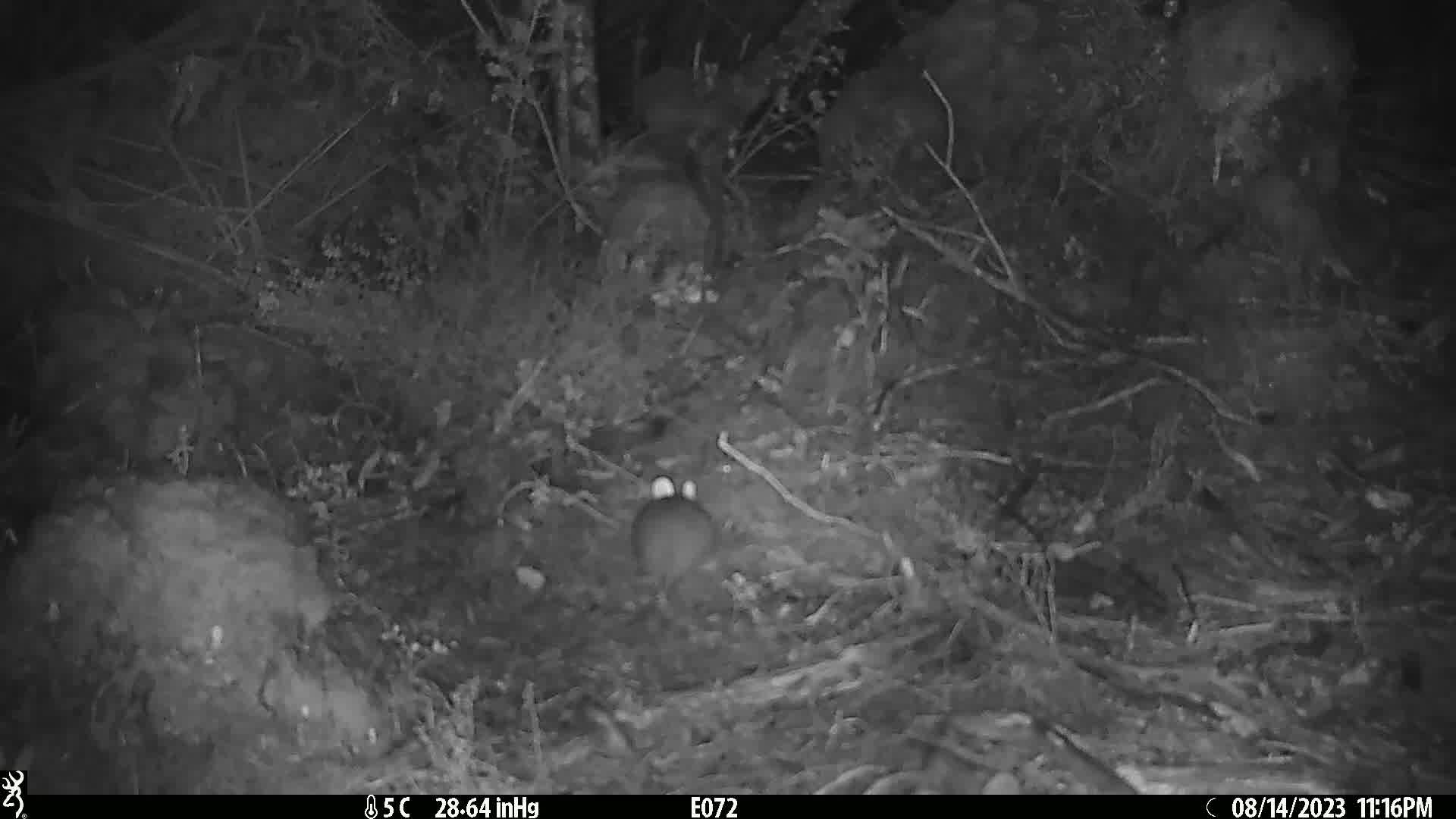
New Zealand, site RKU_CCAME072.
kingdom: Animalia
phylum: Chordata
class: Mammalia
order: Rodentia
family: Muridae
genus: Rattus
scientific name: Rattus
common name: rat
Rat (Rattus).